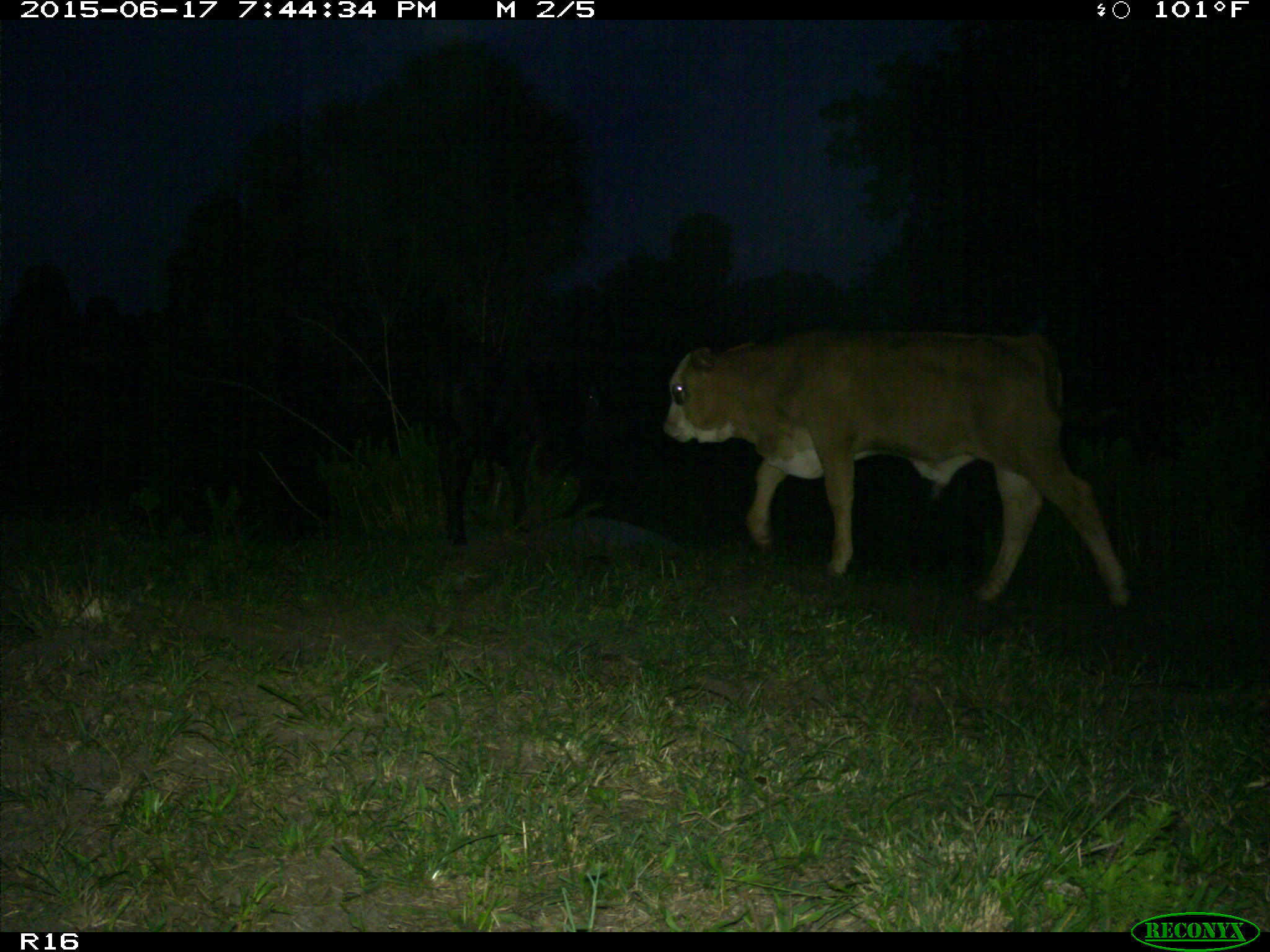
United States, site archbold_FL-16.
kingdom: Animalia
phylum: Chordata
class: Mammalia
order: Artiodactyla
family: Bovidae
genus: Bos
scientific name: Bos taurus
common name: domestic cow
Bos taurus (domestic cow).